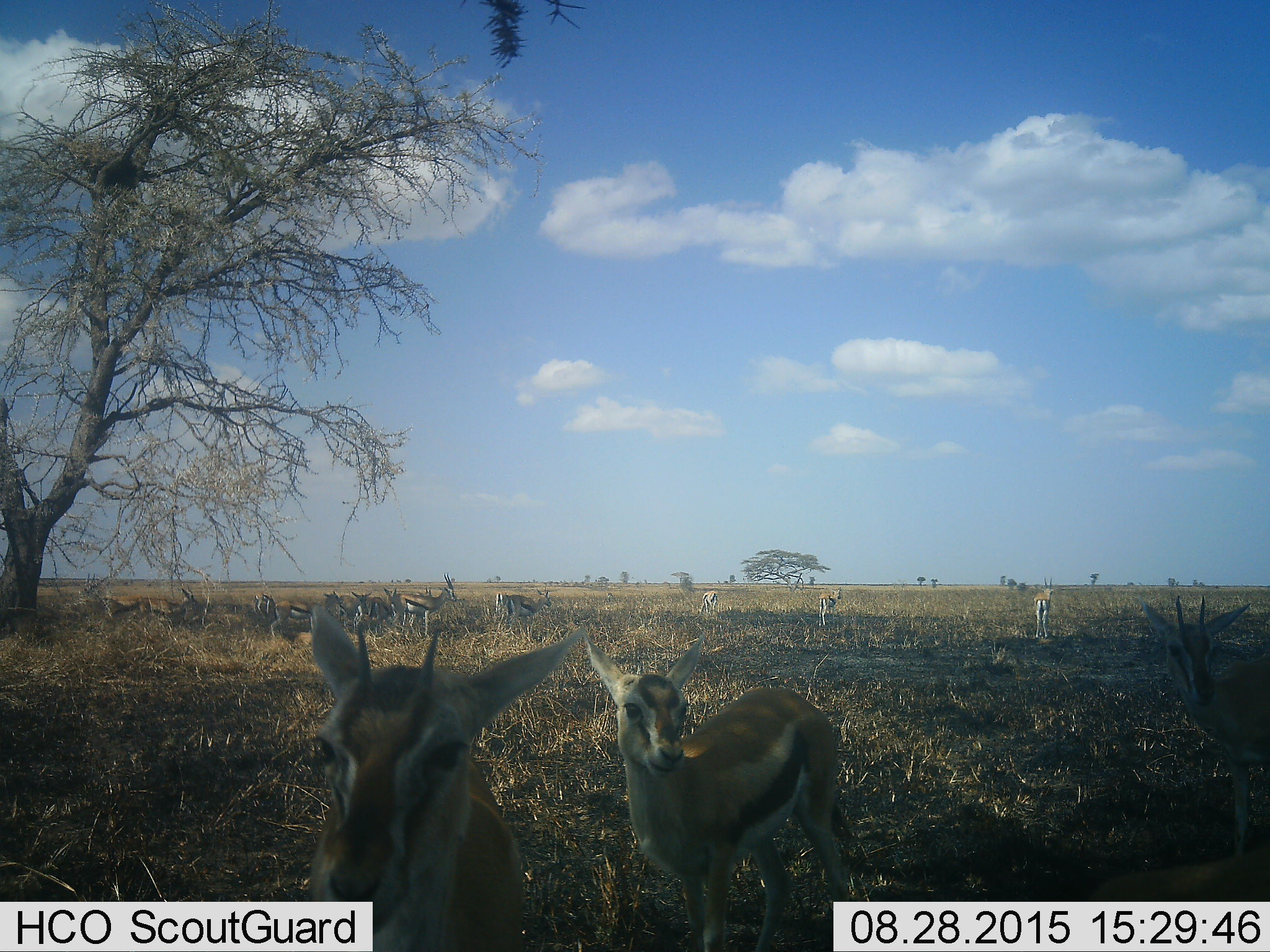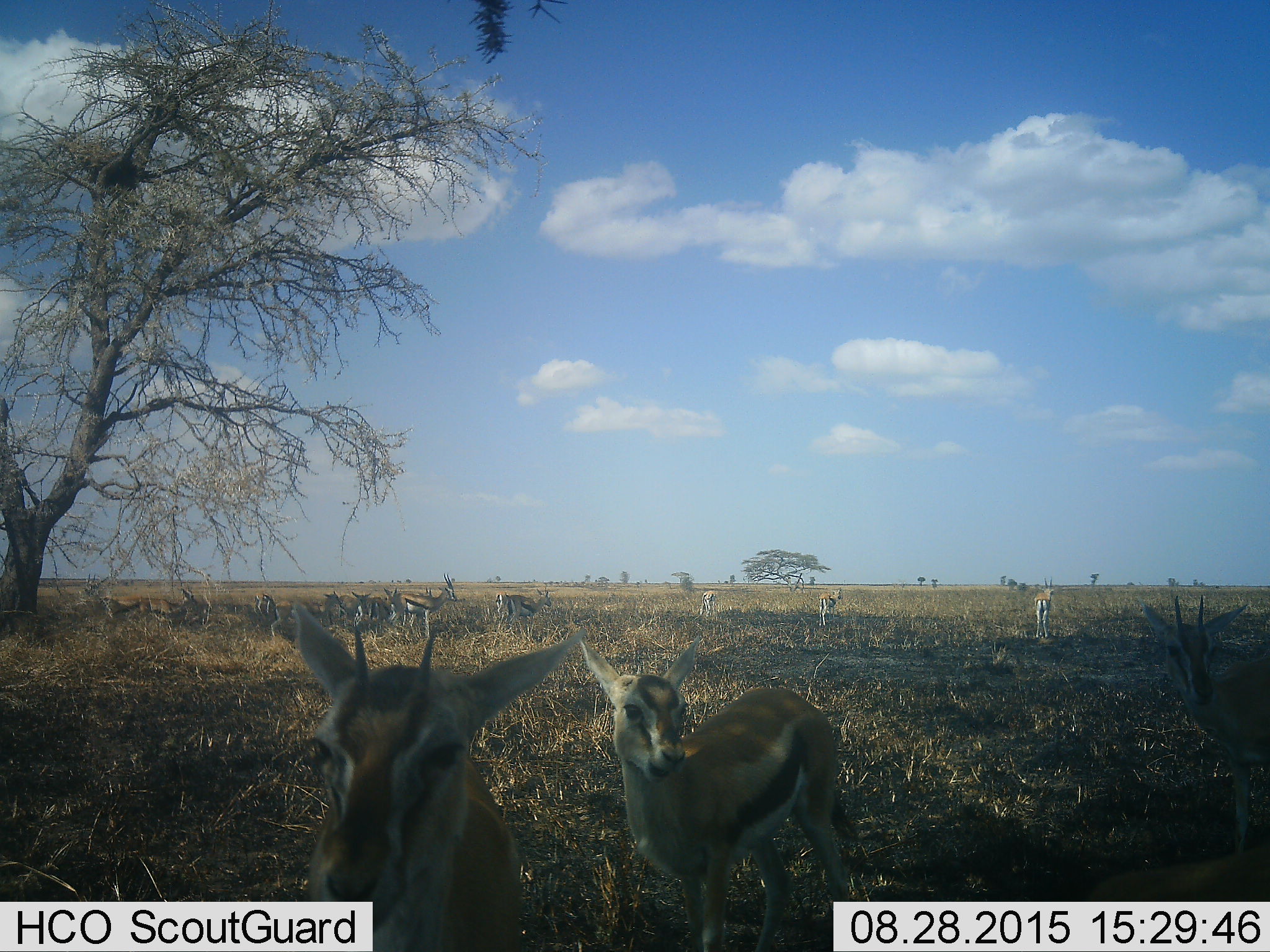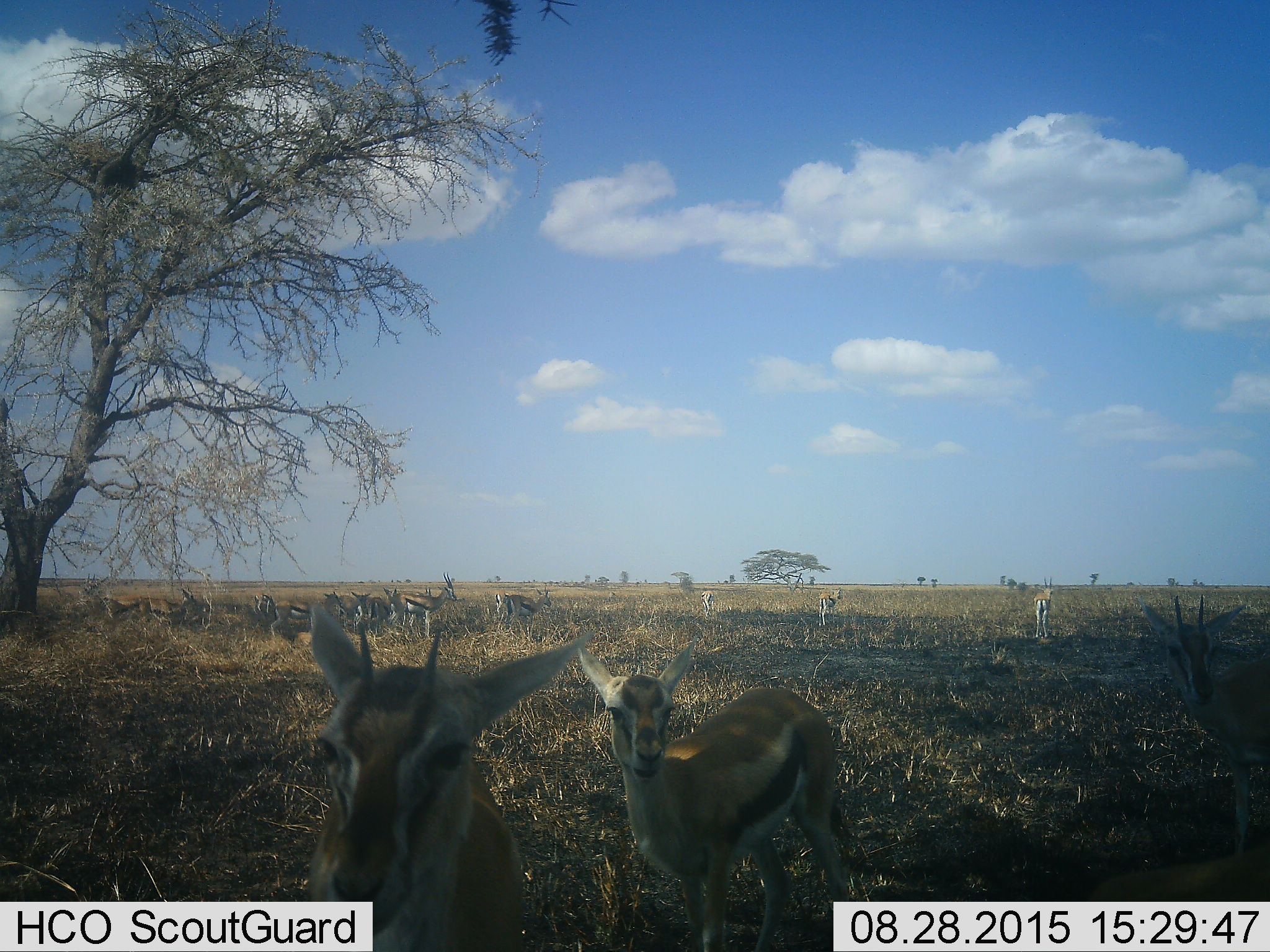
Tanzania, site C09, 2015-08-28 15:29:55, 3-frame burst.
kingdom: Animalia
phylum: Chordata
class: Mammalia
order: Artiodactyla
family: Bovidae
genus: Eudorcas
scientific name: Eudorcas thomsonii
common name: thomson's gazelle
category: gazellethomsons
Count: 11-50.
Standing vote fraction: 89%.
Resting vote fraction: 33%.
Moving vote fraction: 11%.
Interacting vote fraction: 17%.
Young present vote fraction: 50%.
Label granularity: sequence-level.